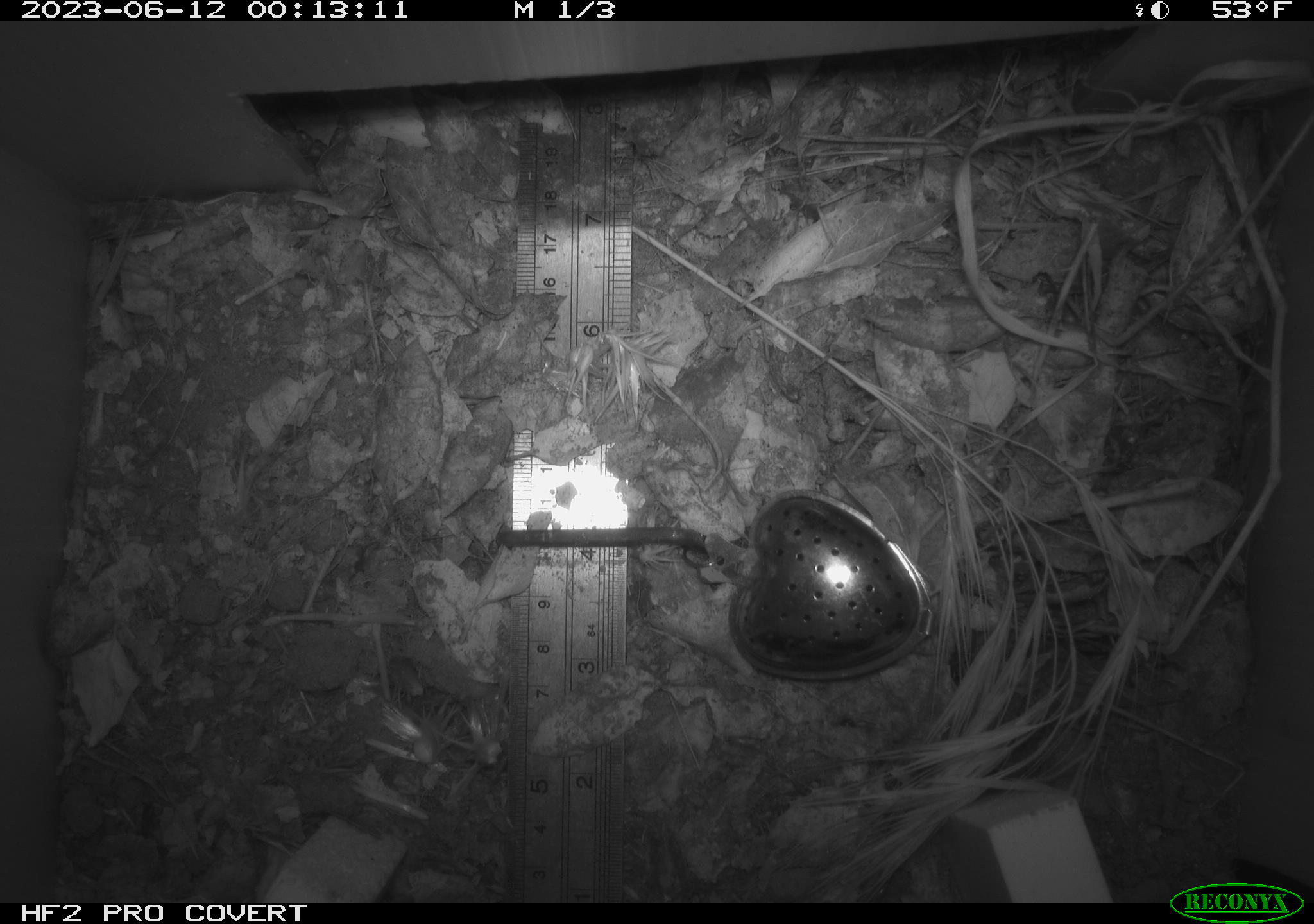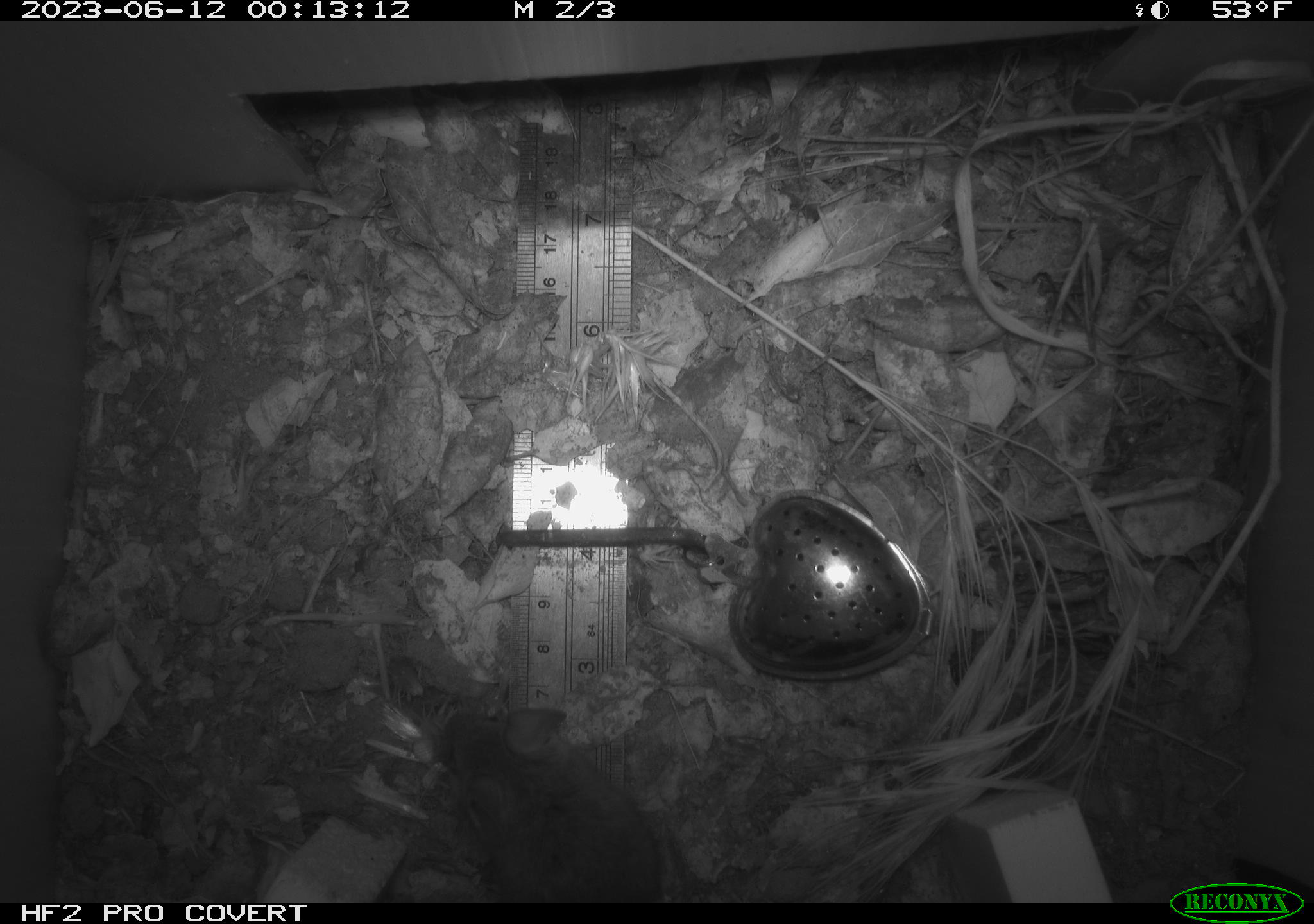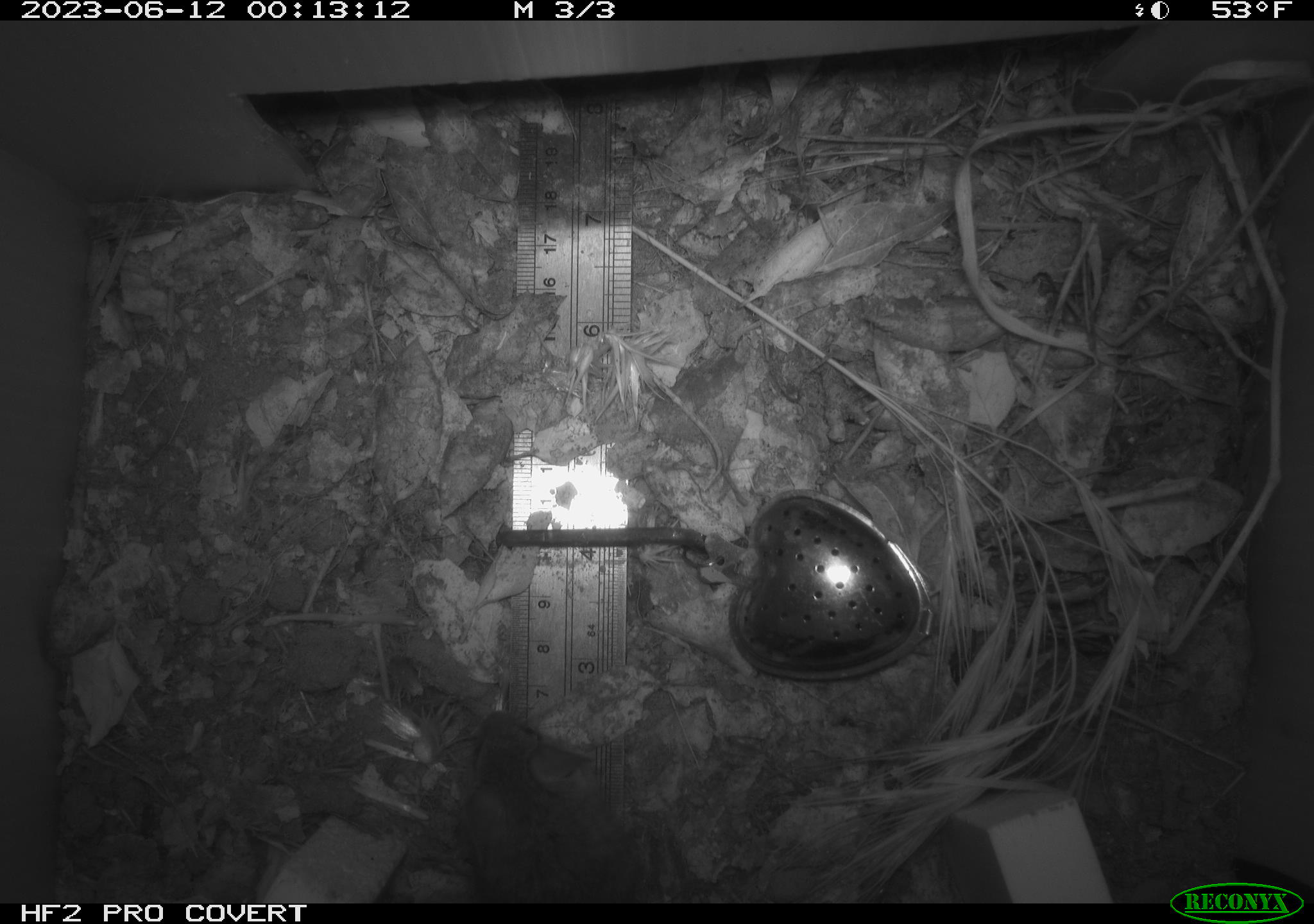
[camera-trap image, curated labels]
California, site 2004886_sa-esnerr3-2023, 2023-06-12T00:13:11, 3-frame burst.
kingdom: Animalia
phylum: Chordata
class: Mammalia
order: Rodentia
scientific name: Rodentia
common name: mouse species